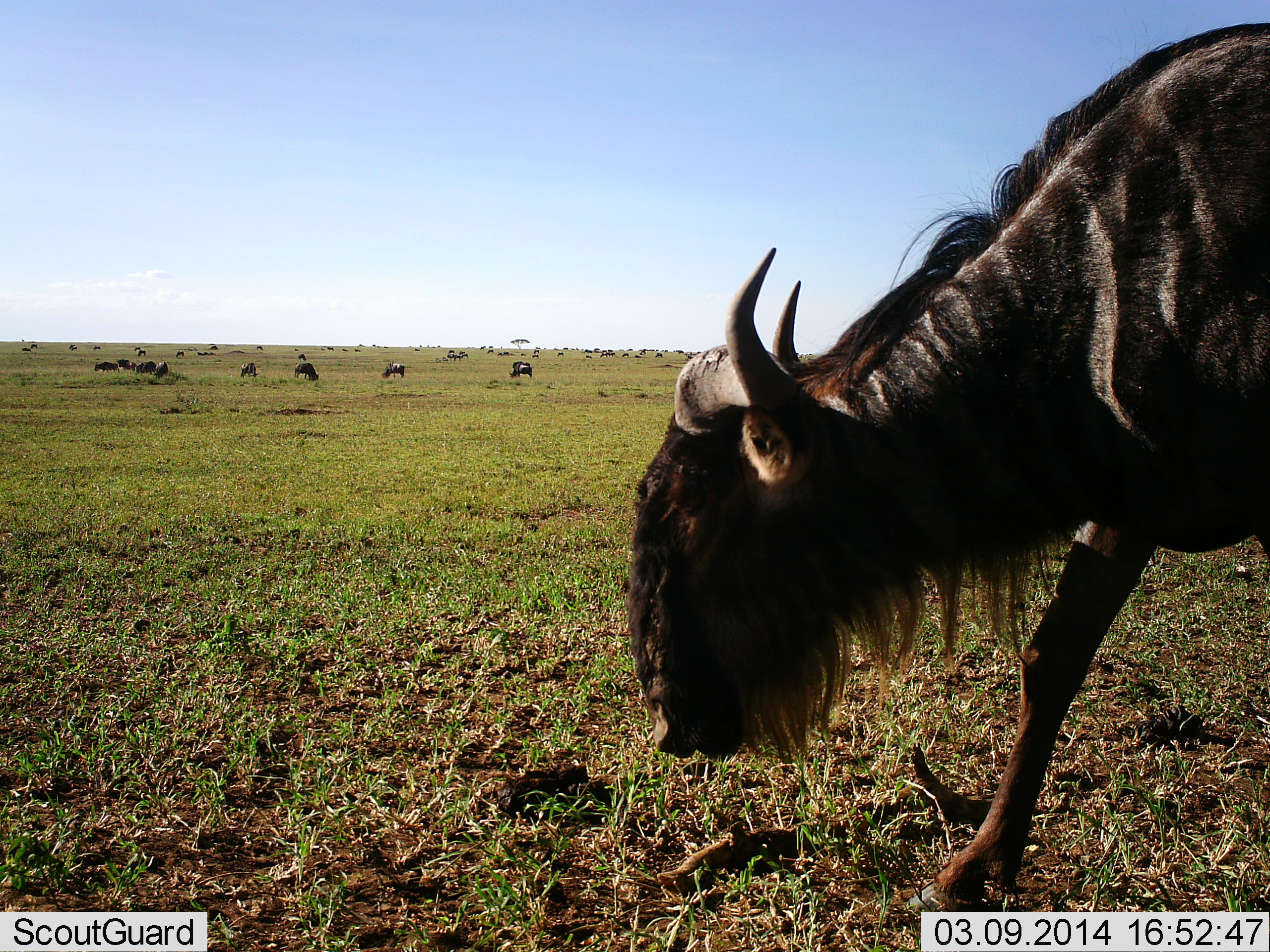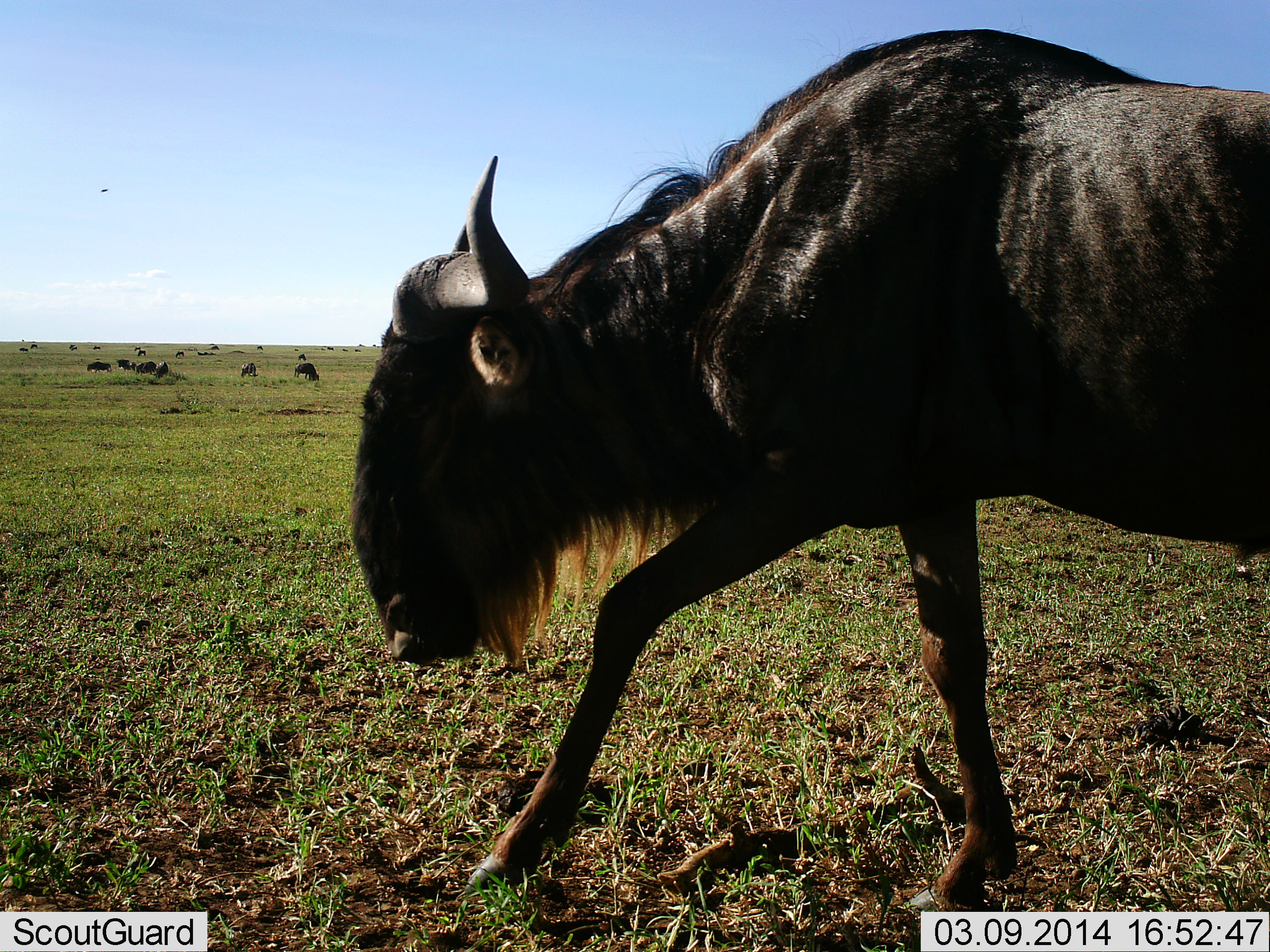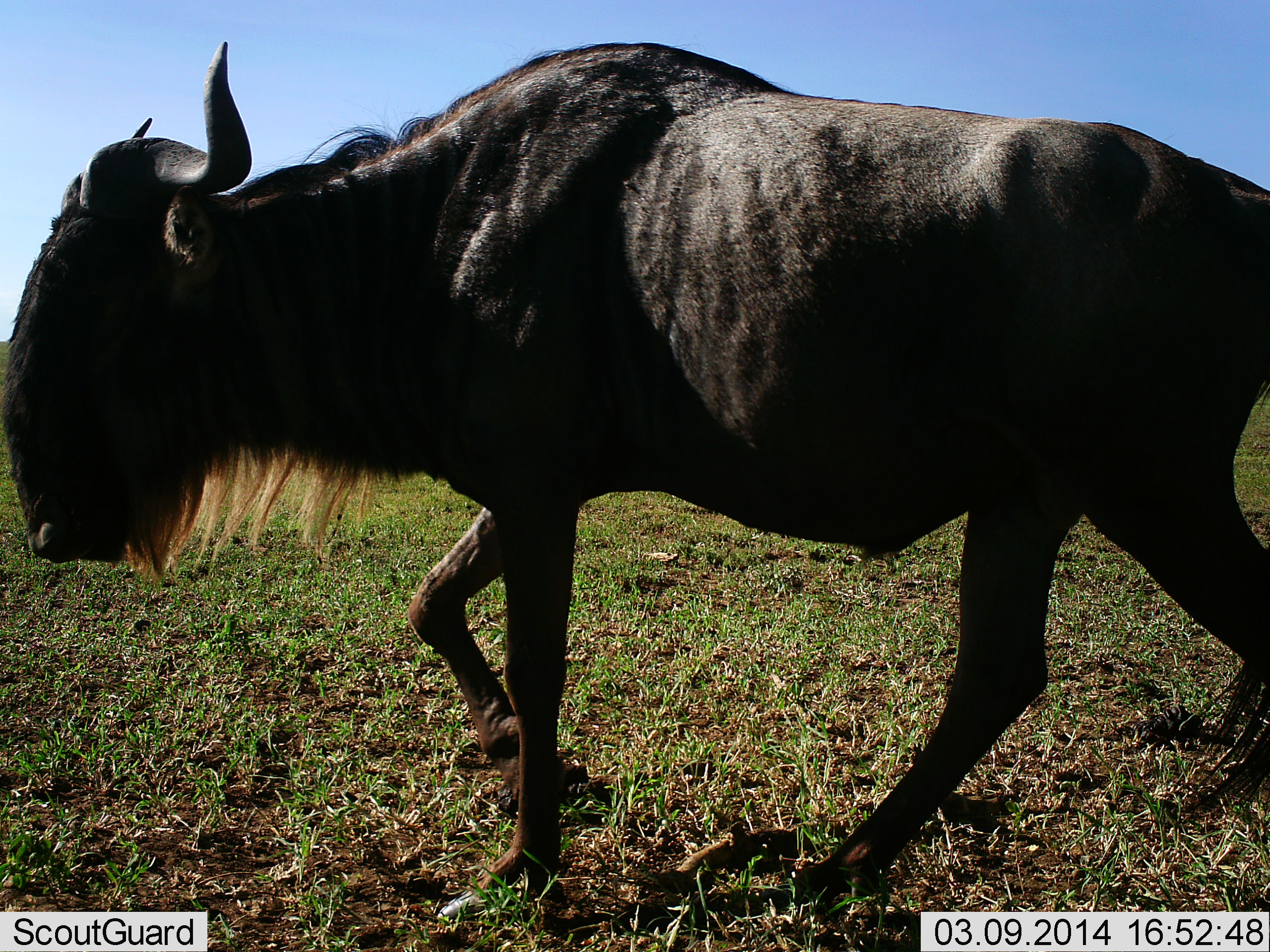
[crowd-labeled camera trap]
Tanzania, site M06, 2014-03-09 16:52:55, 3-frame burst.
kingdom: Animalia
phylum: Chordata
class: Mammalia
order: Artiodactyla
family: Bovidae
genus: Connochaetes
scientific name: Connochaetes taurinus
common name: blue wildebeest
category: wildebeest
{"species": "wildebeest (blue wildebeest) (Connochaetes taurinus)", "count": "11-50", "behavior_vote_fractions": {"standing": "47%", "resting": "6%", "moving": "89%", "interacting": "3%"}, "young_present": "0%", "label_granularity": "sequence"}